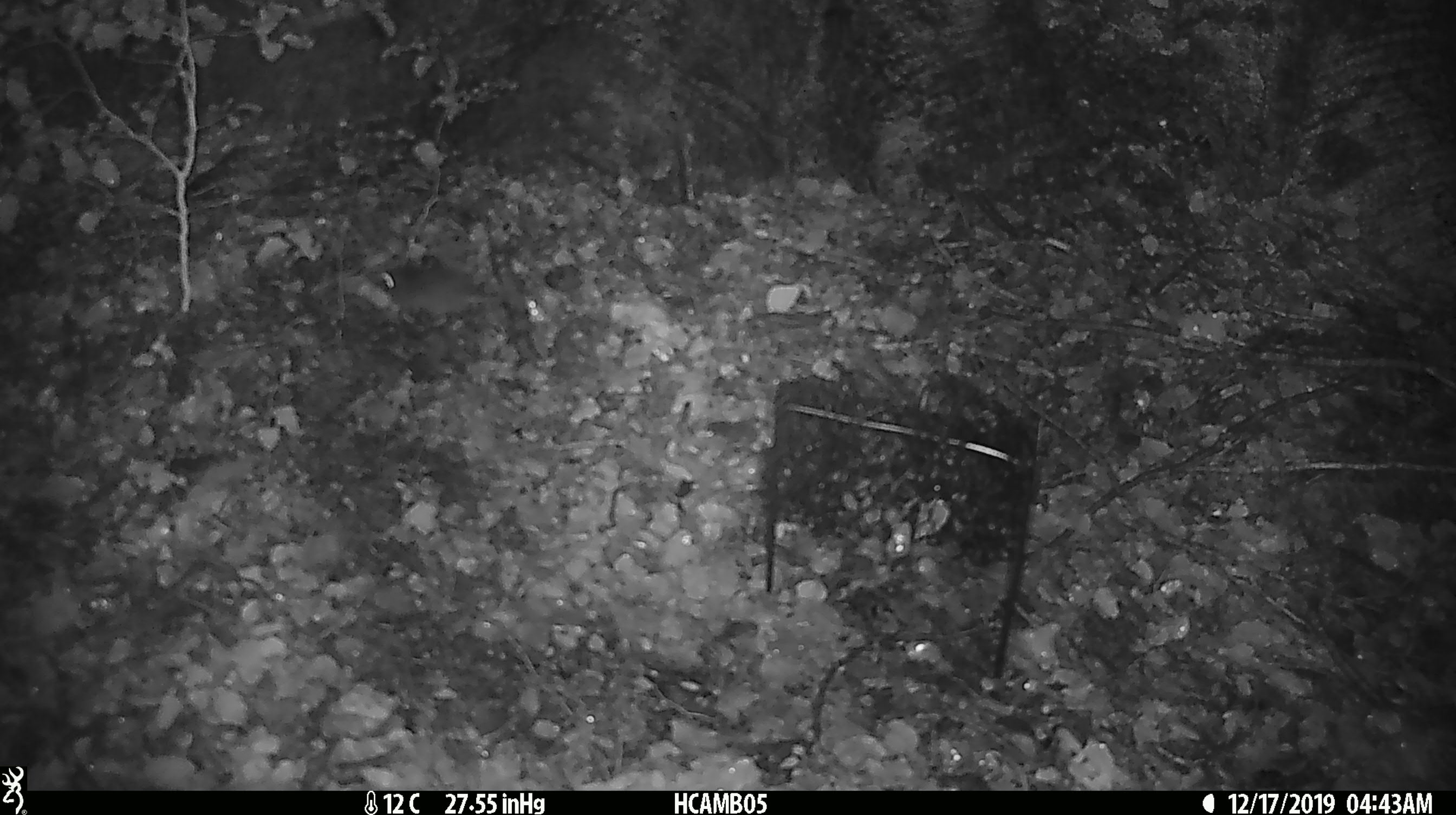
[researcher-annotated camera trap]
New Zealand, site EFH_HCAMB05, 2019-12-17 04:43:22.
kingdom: Animalia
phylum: Chordata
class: Mammalia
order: Rodentia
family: Muridae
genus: Mus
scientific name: Mus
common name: mouse